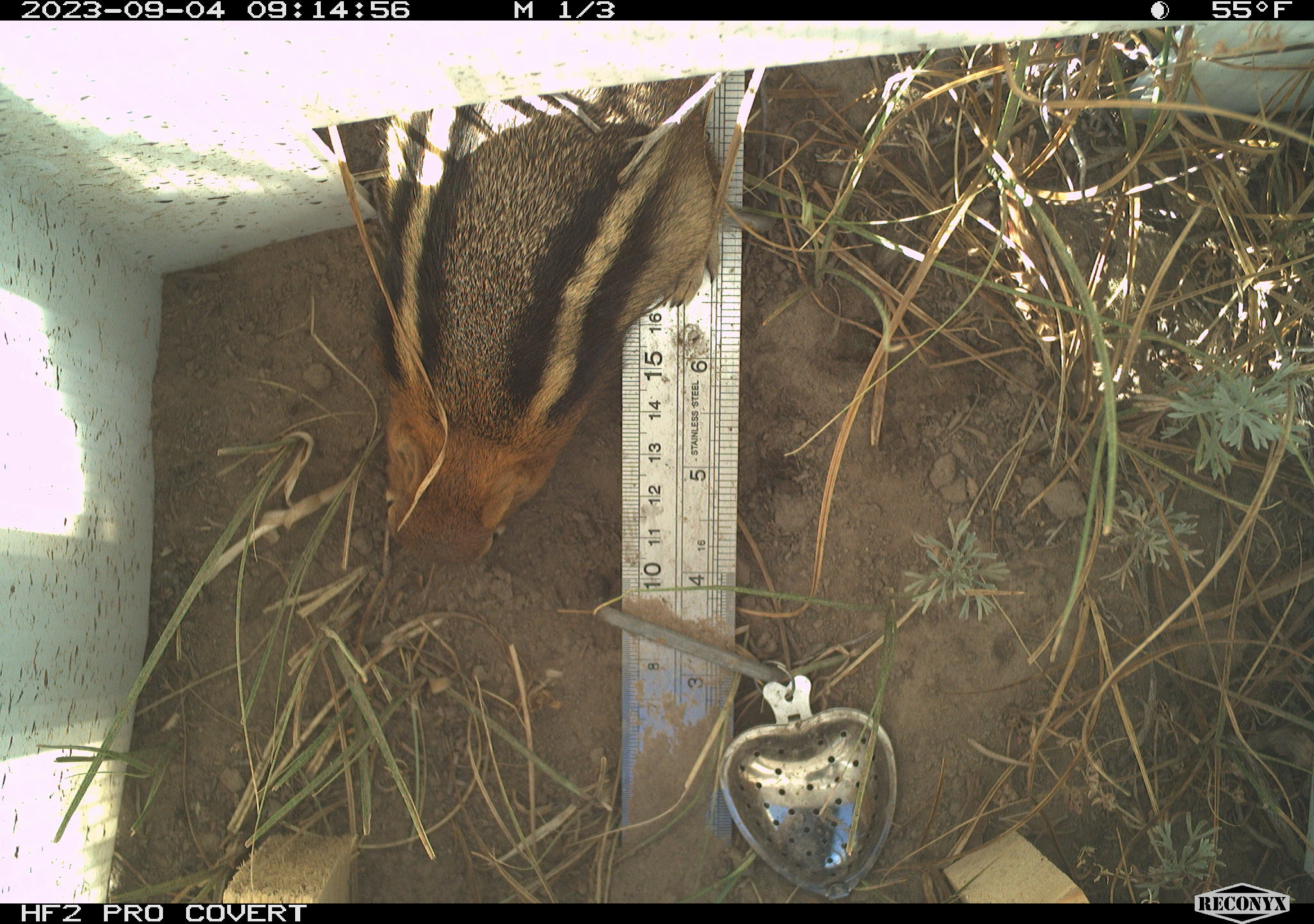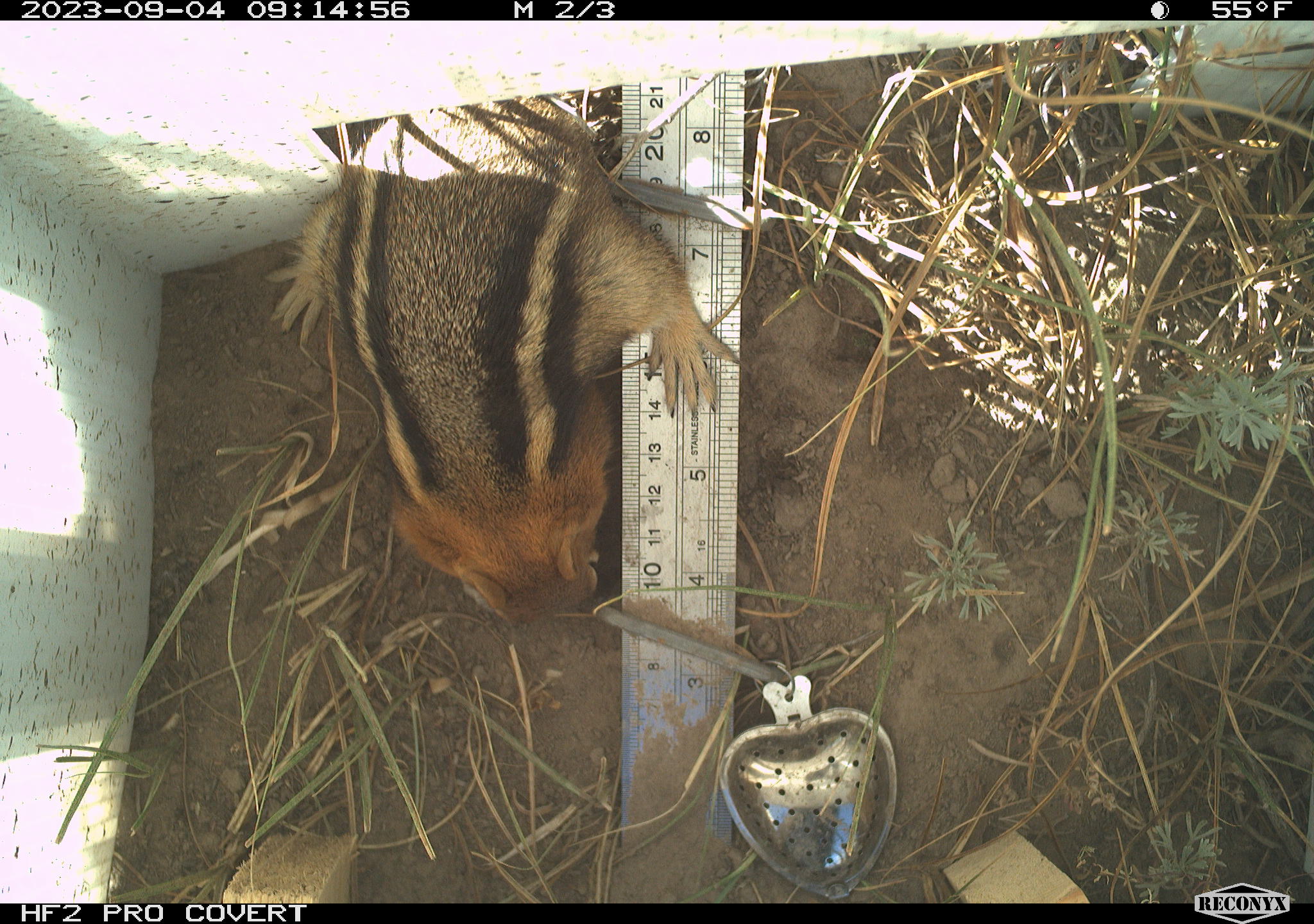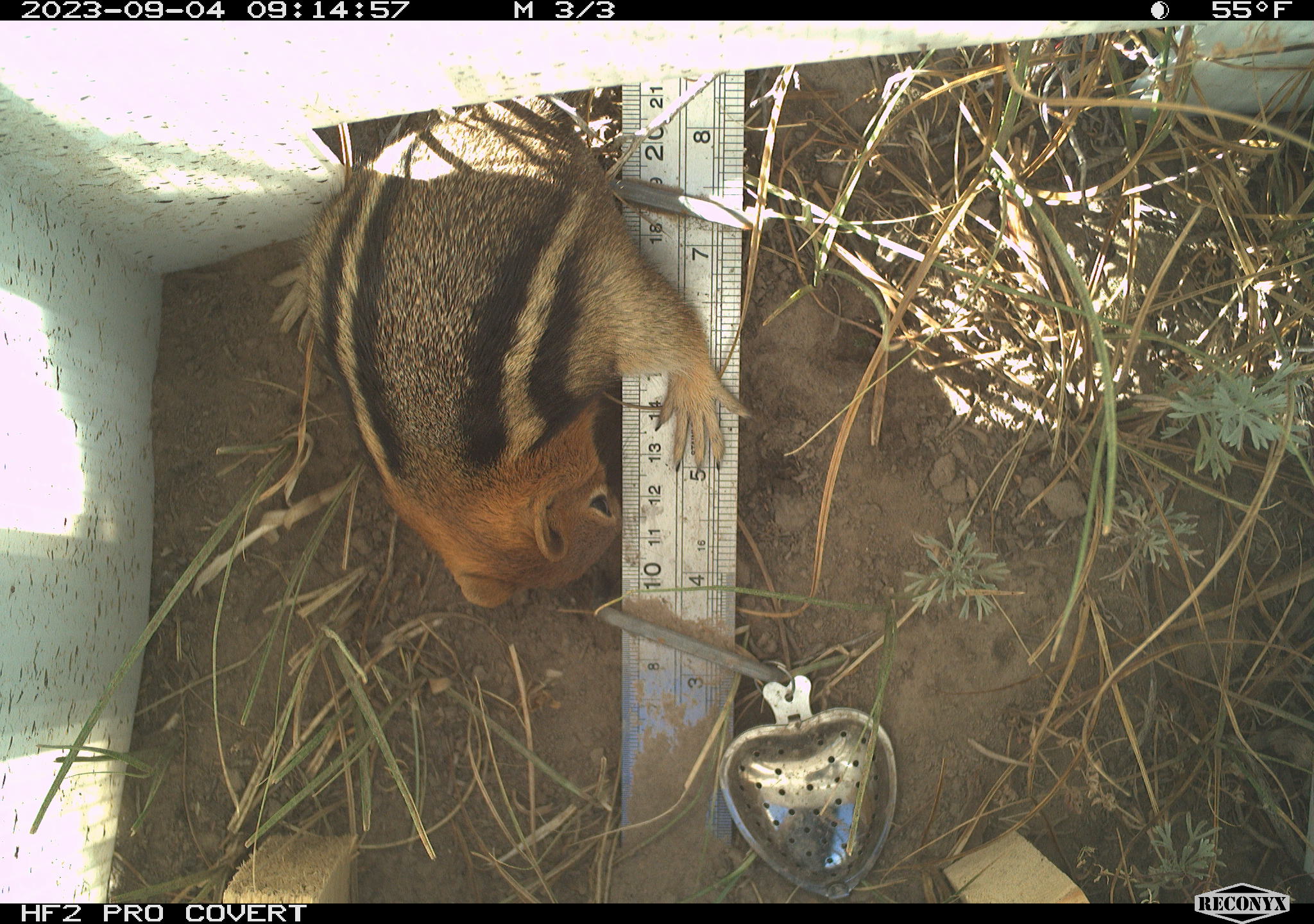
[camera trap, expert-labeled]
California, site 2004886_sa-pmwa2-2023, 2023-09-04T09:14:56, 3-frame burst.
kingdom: Animalia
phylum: Chordata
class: Mammalia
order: Rodentia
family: Sciuridae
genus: Callospermophilus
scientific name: Callospermophilus lateralis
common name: golden mantled ground squirrel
Golden mantled ground squirrel (Callospermophilus lateralis).